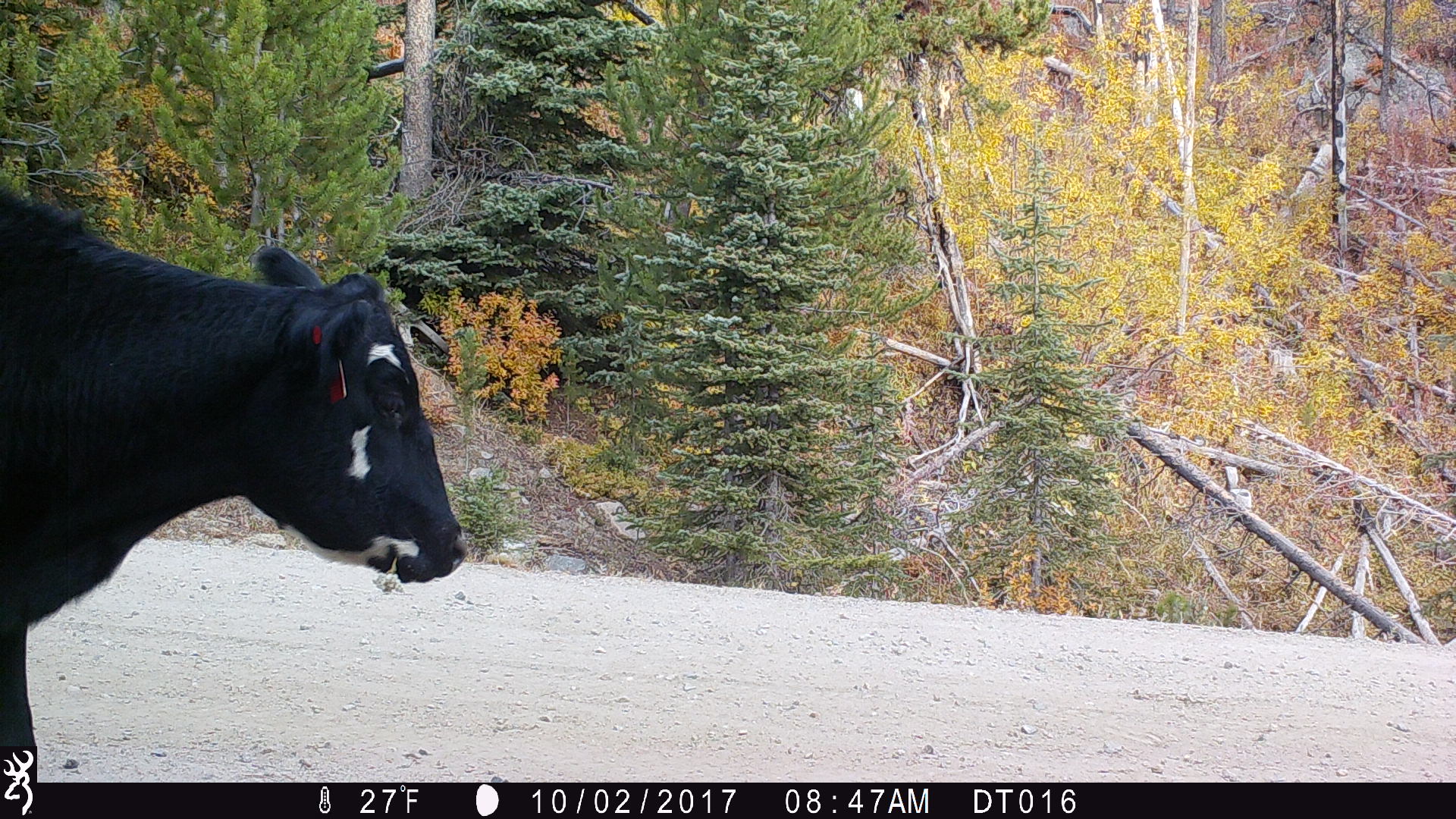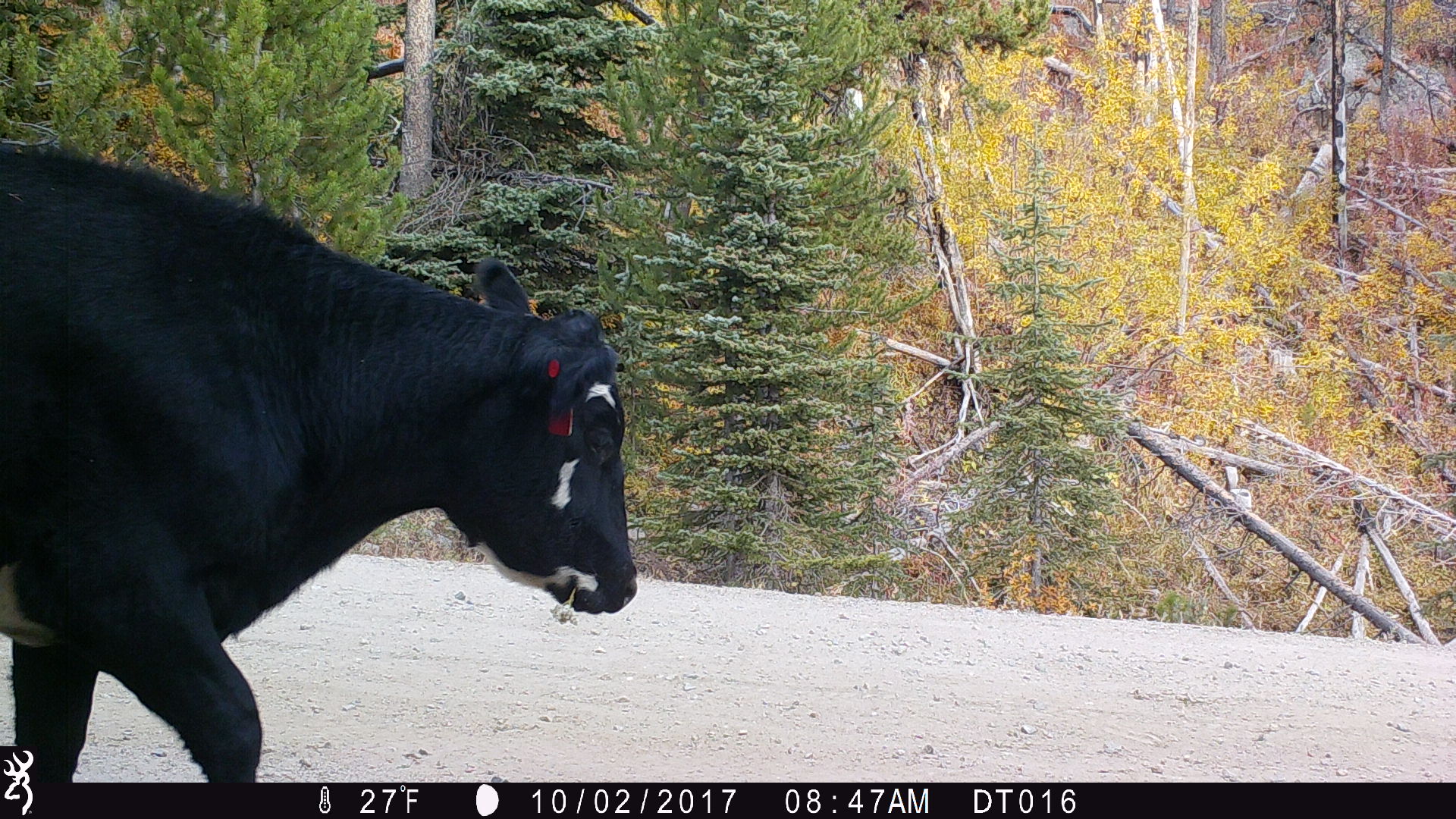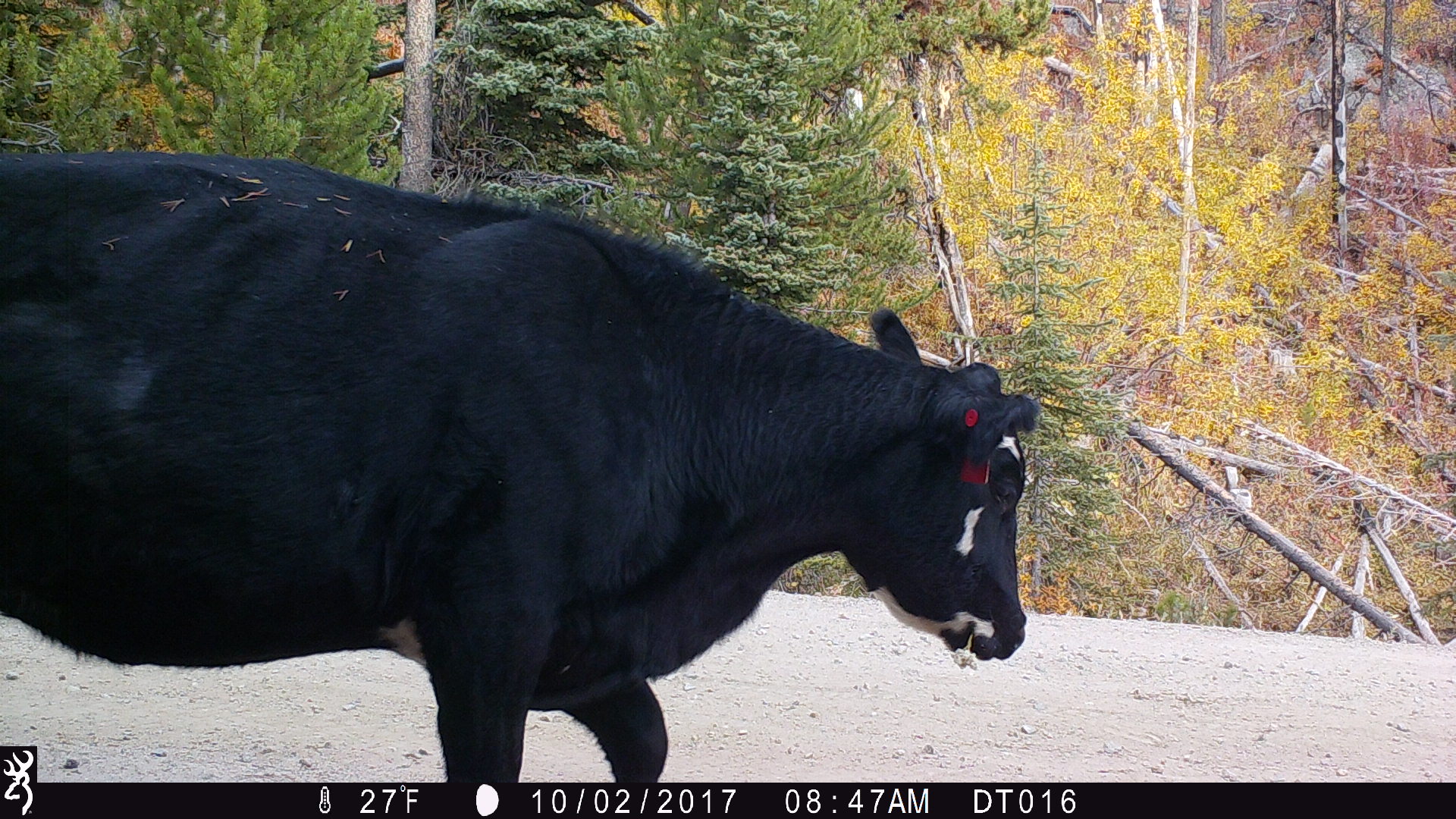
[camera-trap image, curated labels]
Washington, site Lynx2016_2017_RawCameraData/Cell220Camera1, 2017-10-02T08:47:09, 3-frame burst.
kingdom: Animalia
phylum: Chordata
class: Mammalia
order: Artiodactyla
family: Bovidae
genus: Bos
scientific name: Bos taurus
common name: domestic cattle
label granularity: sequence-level